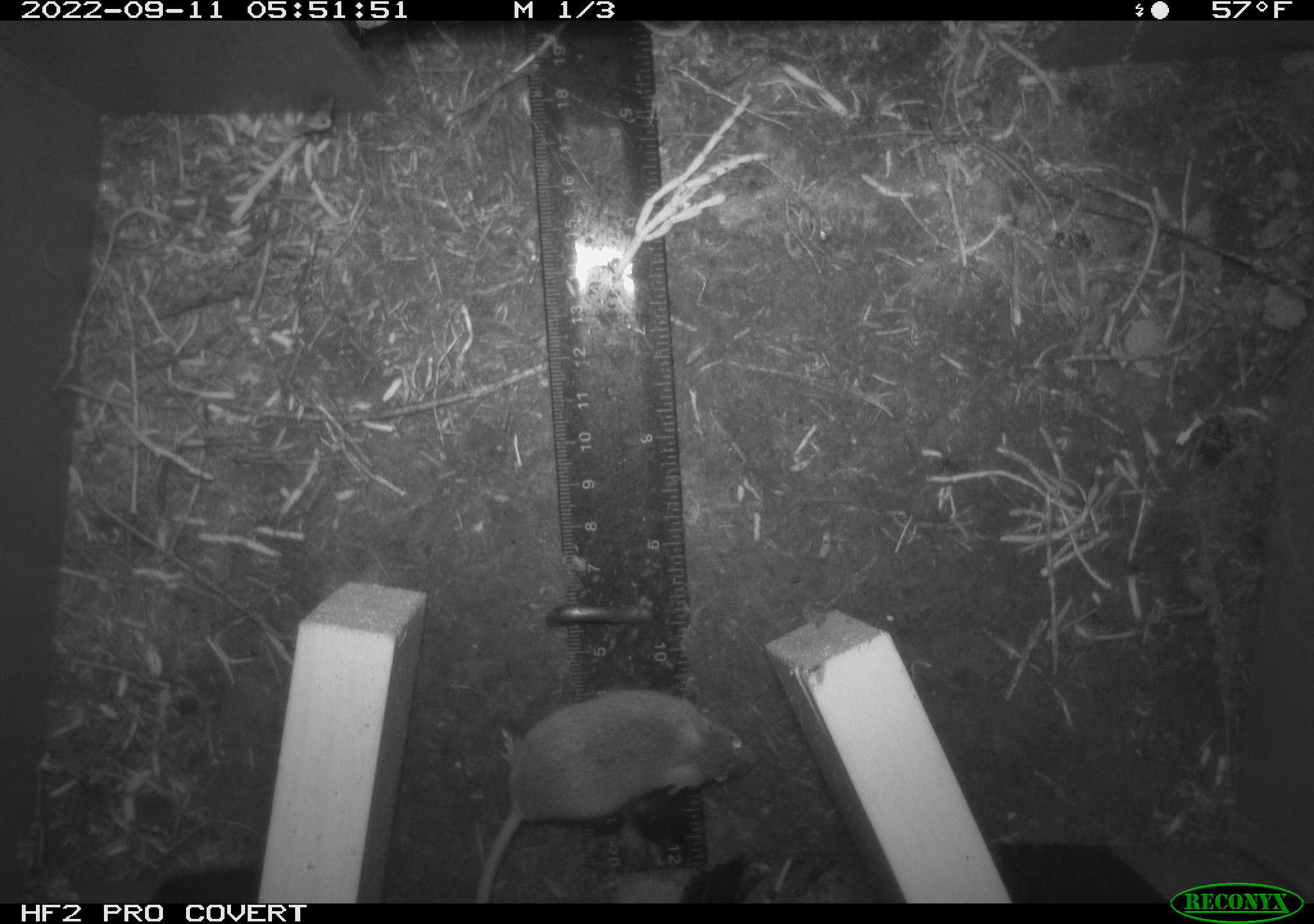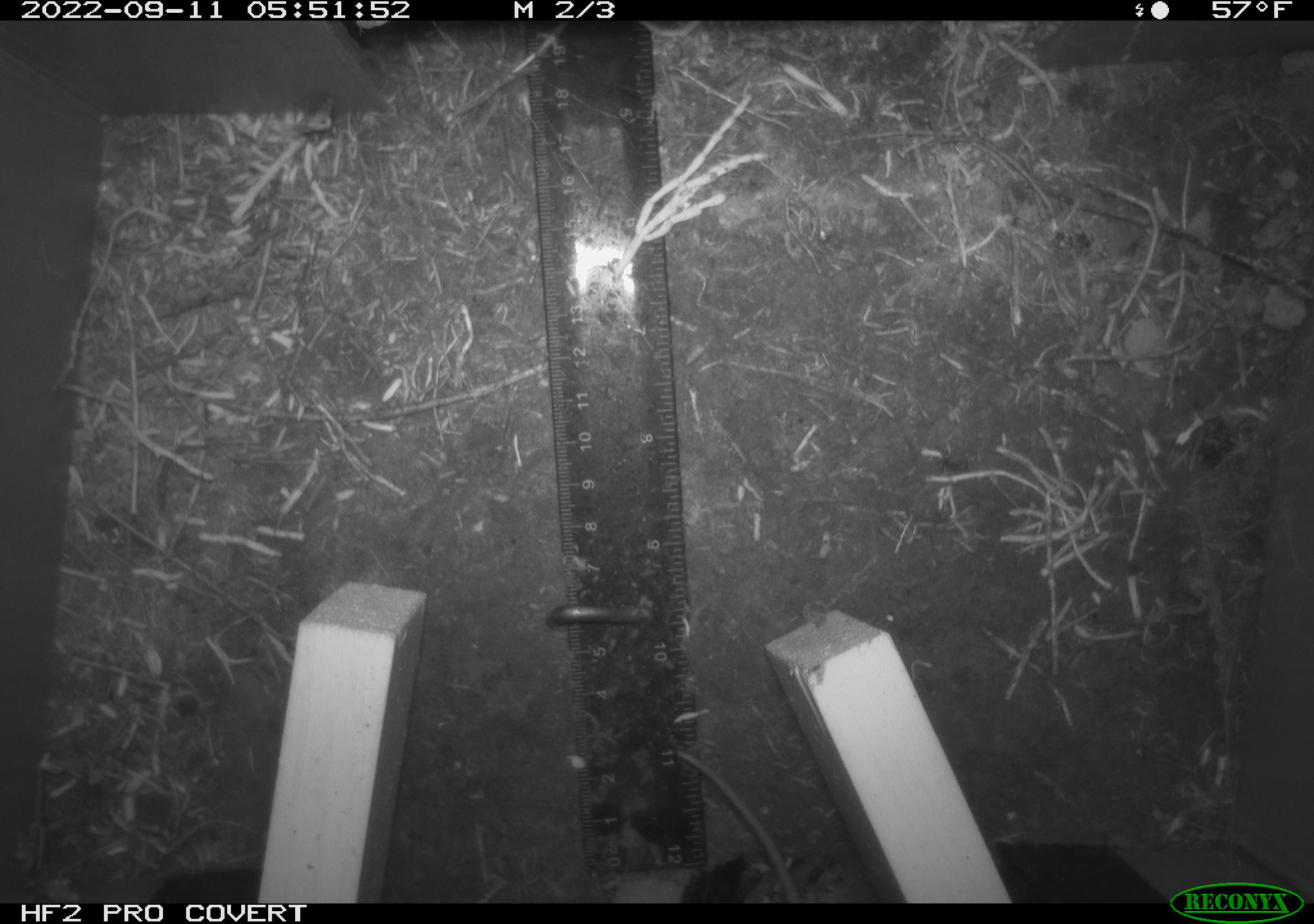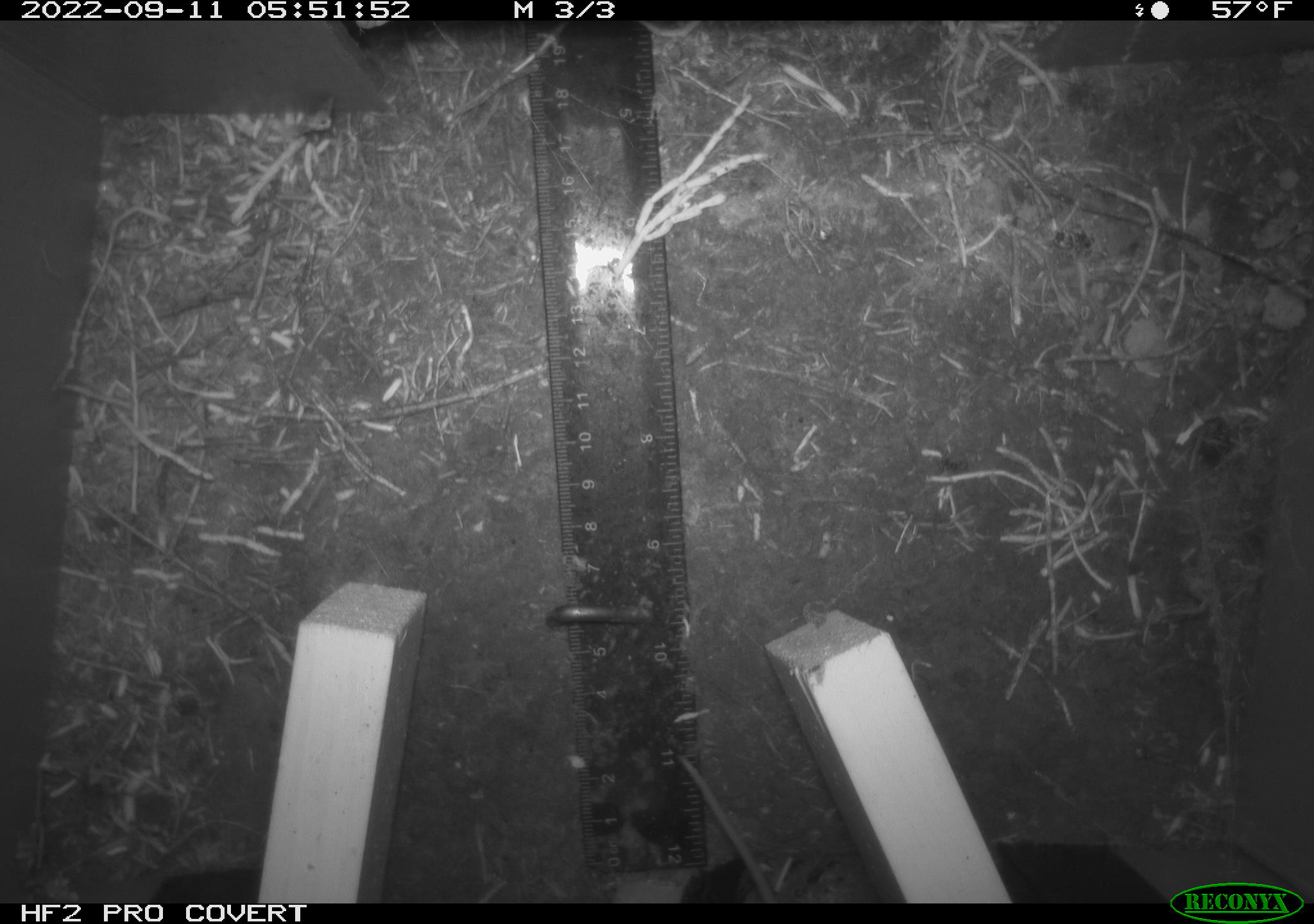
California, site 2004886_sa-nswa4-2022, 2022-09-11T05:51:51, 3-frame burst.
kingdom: Animalia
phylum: Chordata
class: Mammalia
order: Rodentia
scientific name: Rodentia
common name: rodent